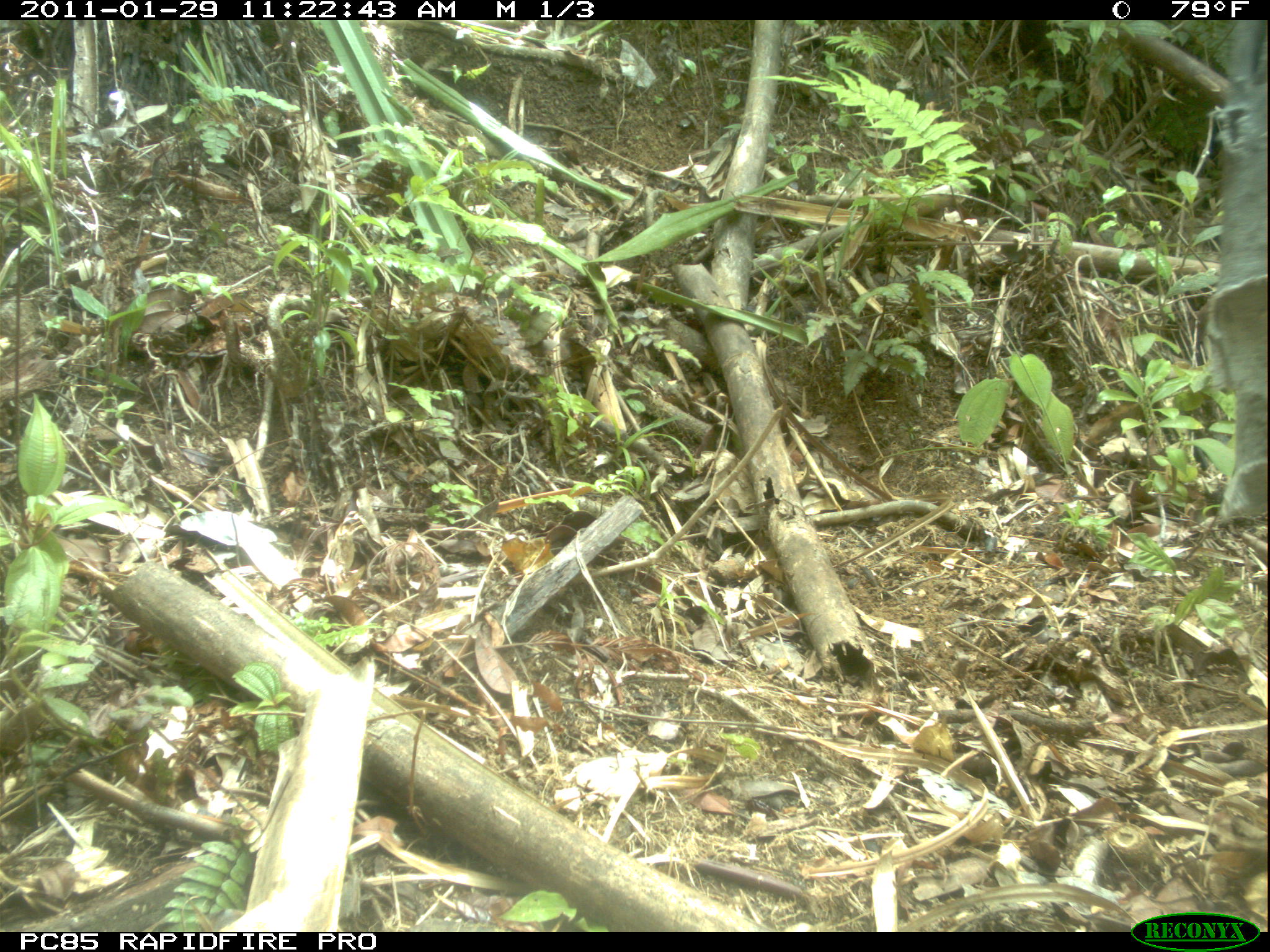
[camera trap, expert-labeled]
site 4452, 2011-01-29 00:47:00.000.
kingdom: Animalia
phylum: Chordata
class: Mammalia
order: Rodentia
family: Nesomyidae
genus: Hypogeomys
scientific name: Hypogeomys antimena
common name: malagasy giant rat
Hypogeomys antimena (malagasy giant rat), count 1.